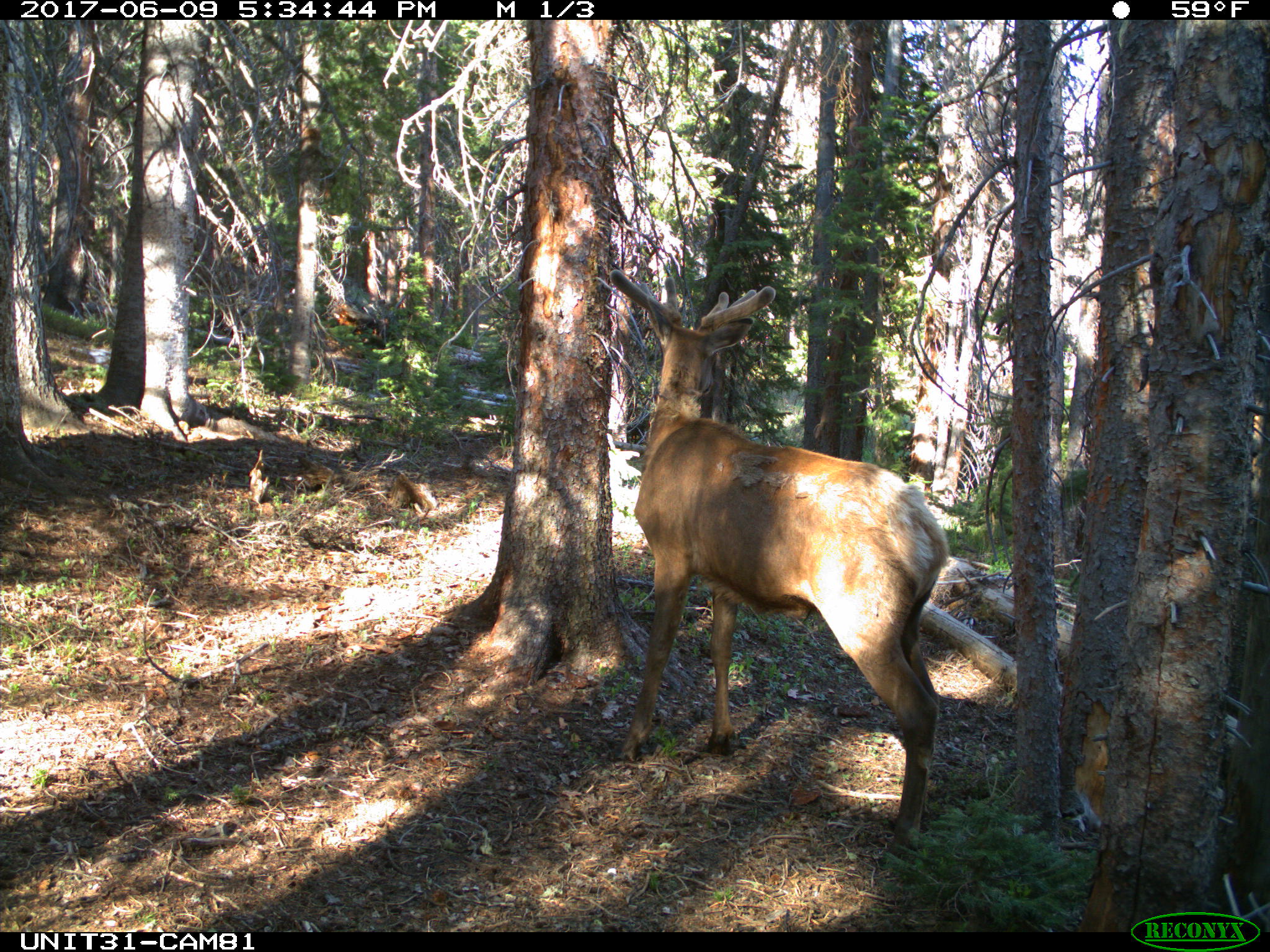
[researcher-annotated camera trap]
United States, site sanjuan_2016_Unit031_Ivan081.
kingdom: Animalia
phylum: Chordata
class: Mammalia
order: Artiodactyla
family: Cervidae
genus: Cervus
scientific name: Cervus elaphus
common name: red deer